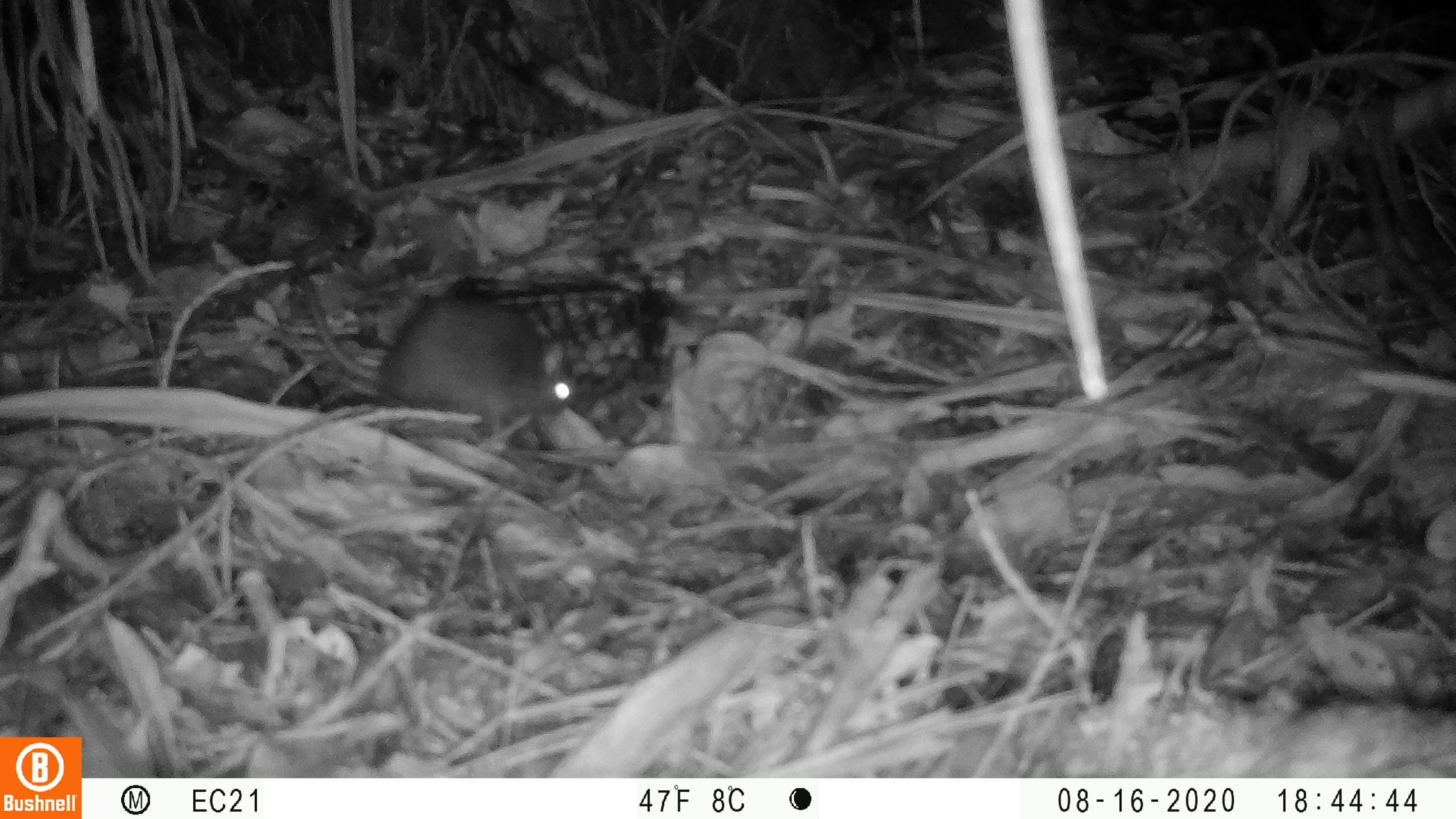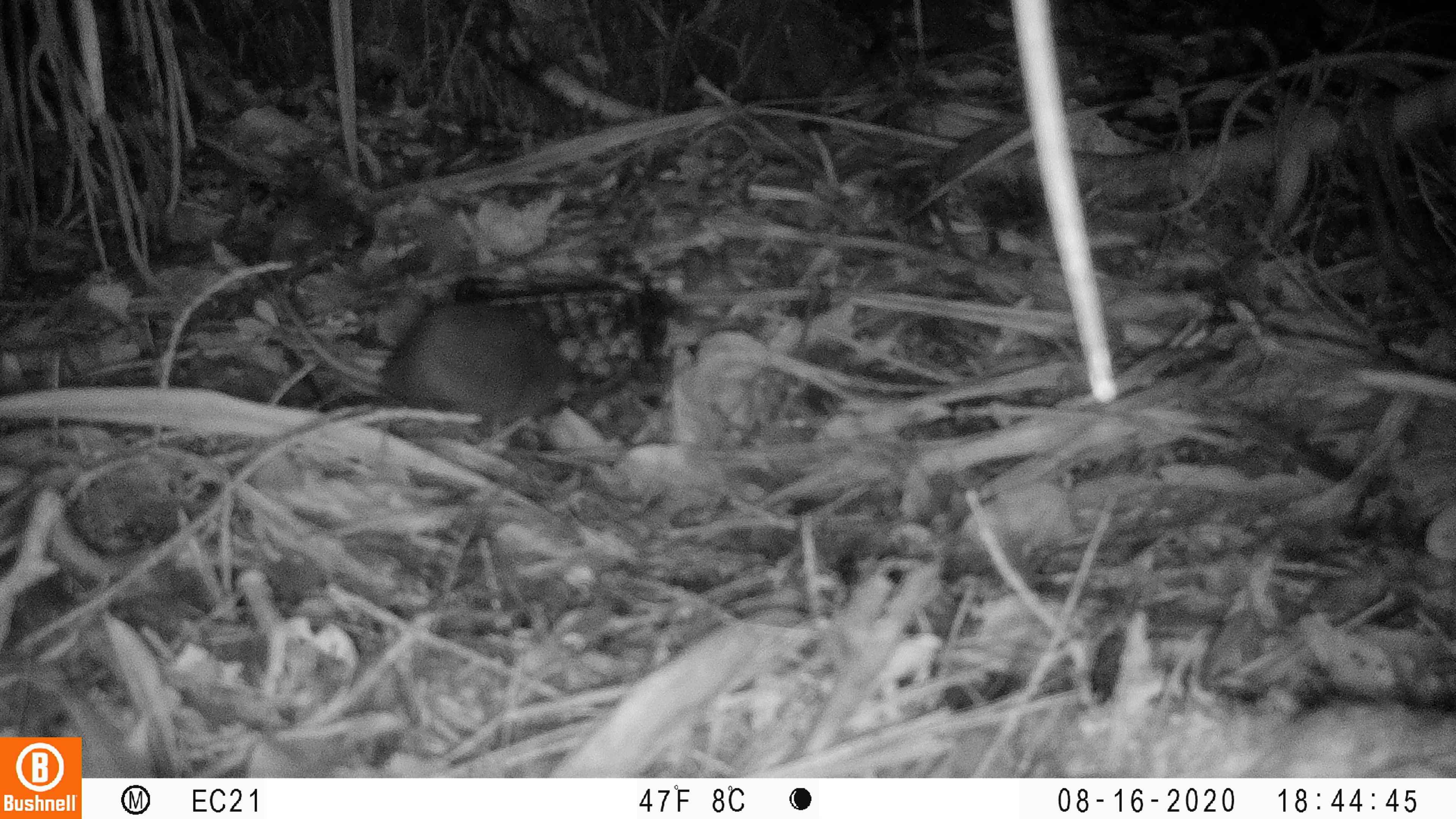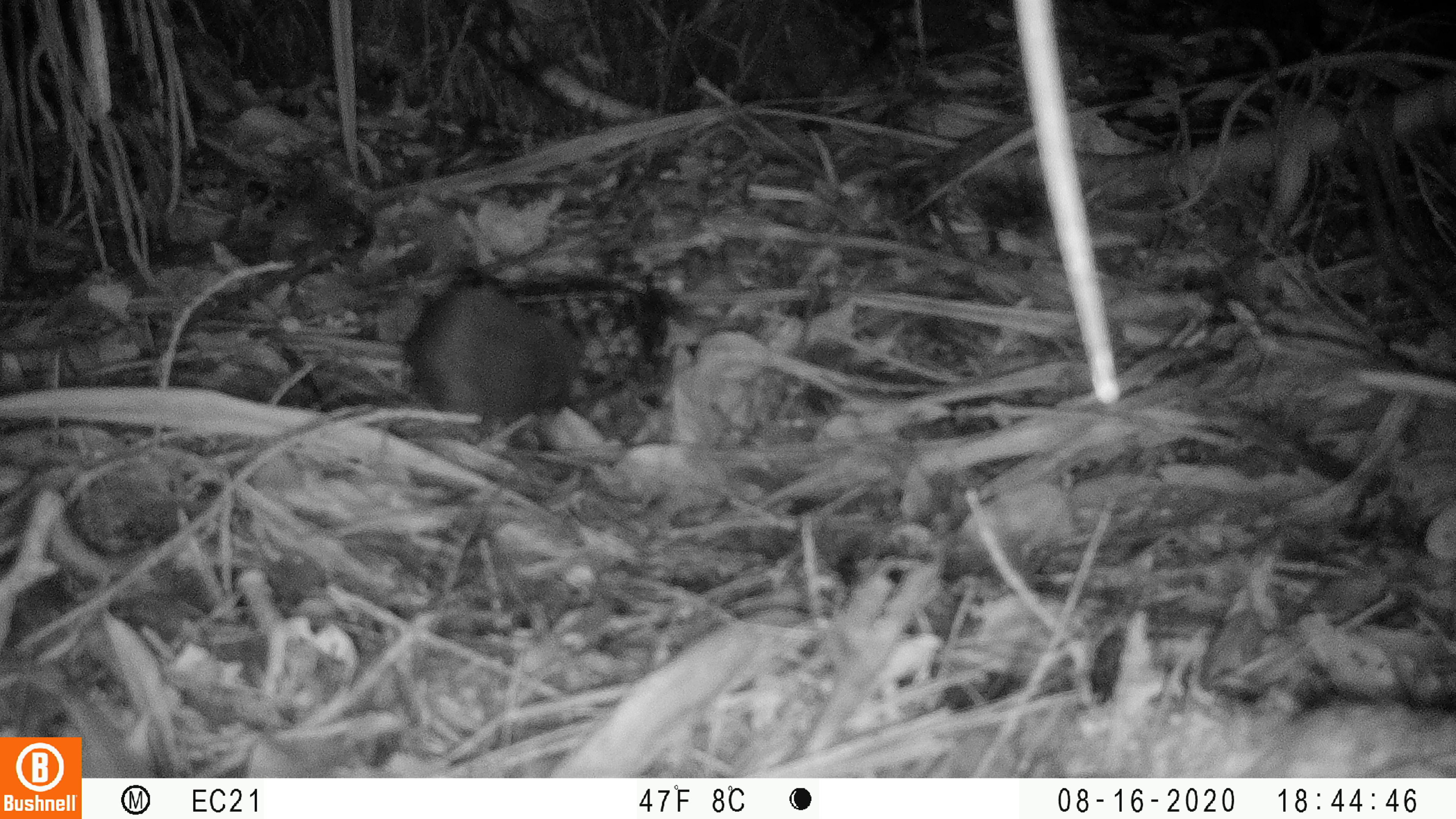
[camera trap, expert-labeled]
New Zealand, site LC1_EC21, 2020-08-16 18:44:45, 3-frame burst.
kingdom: Animalia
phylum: Chordata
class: Mammalia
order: Rodentia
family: Muridae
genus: Rattus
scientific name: Rattus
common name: rat